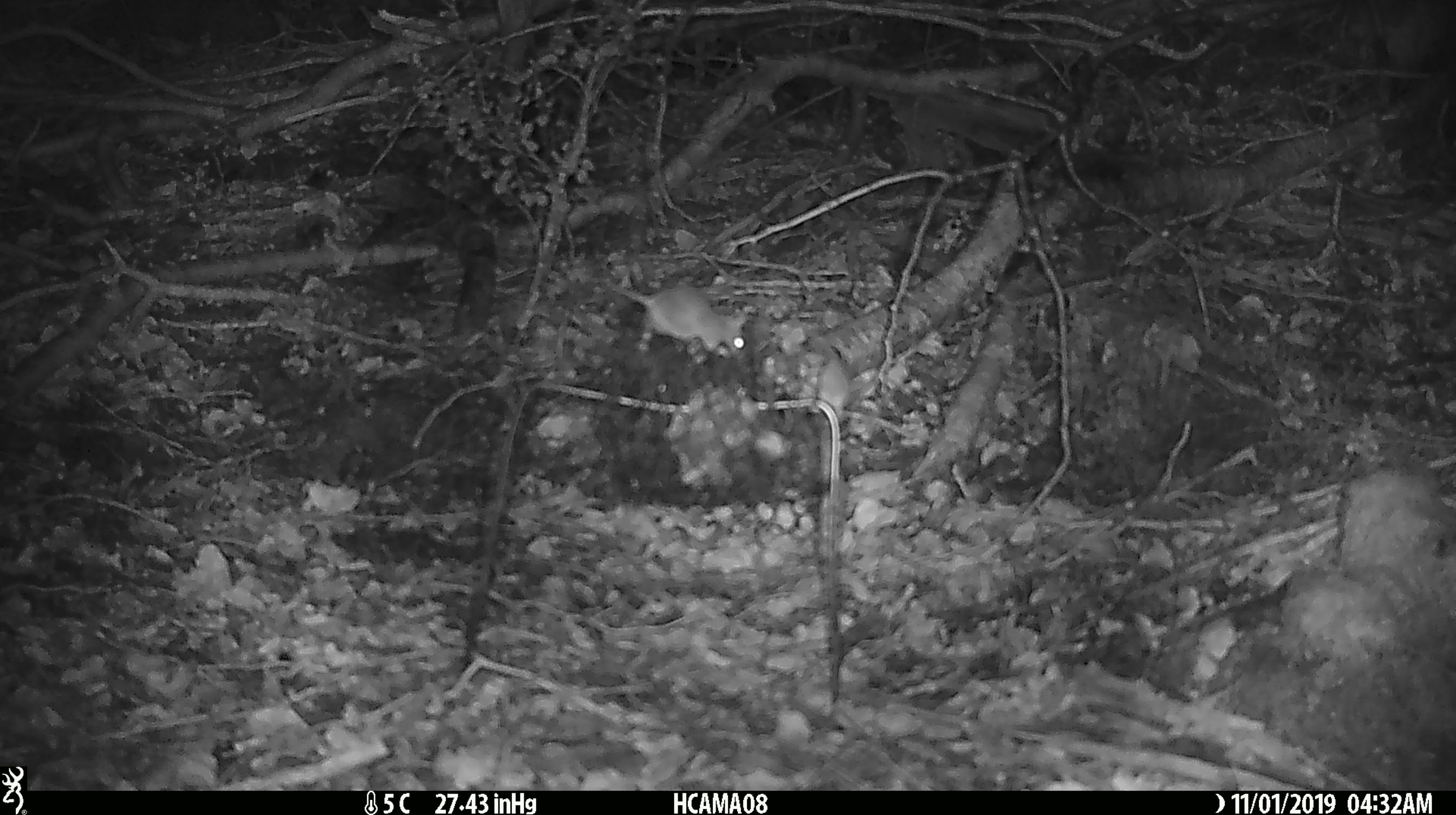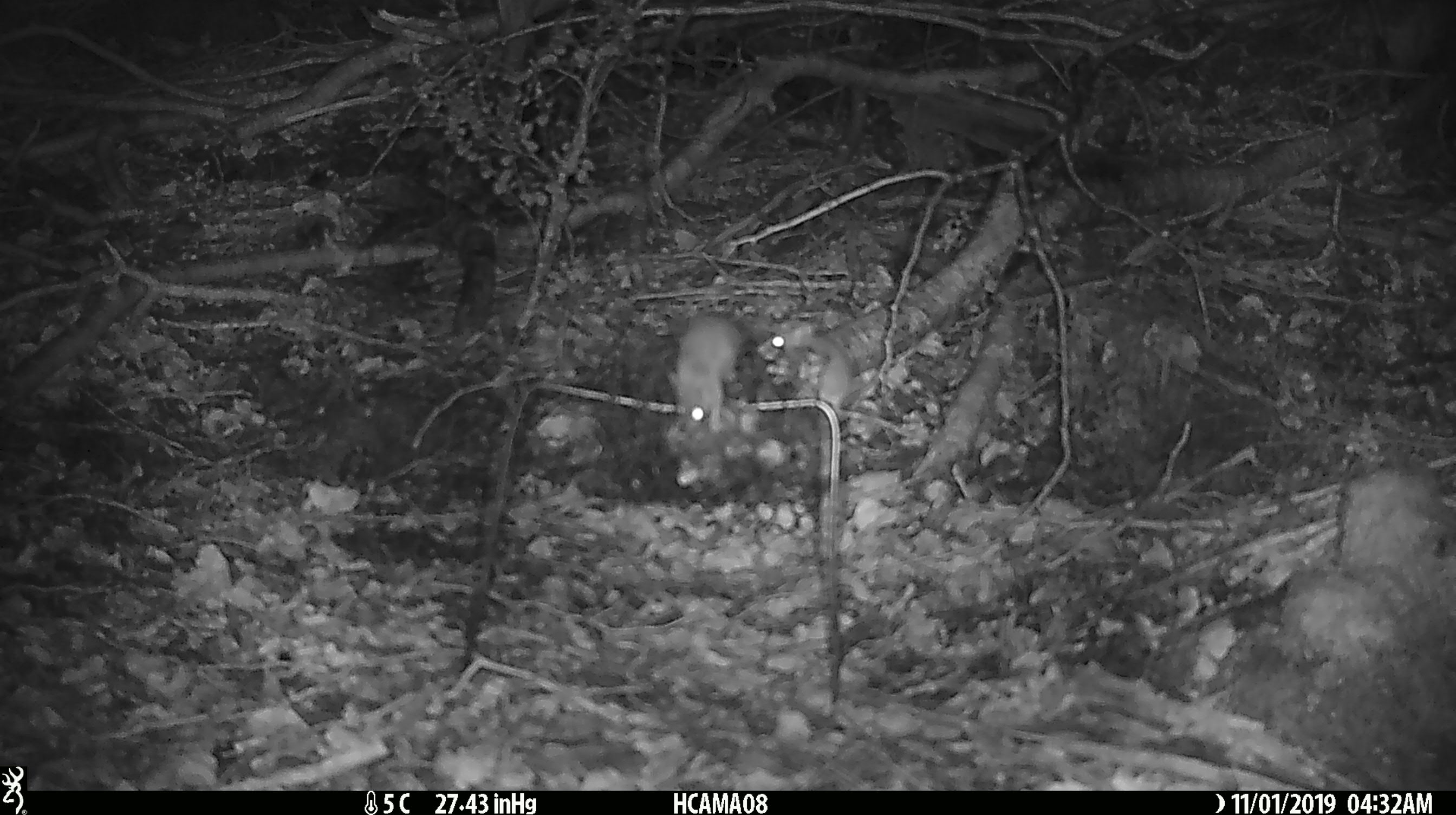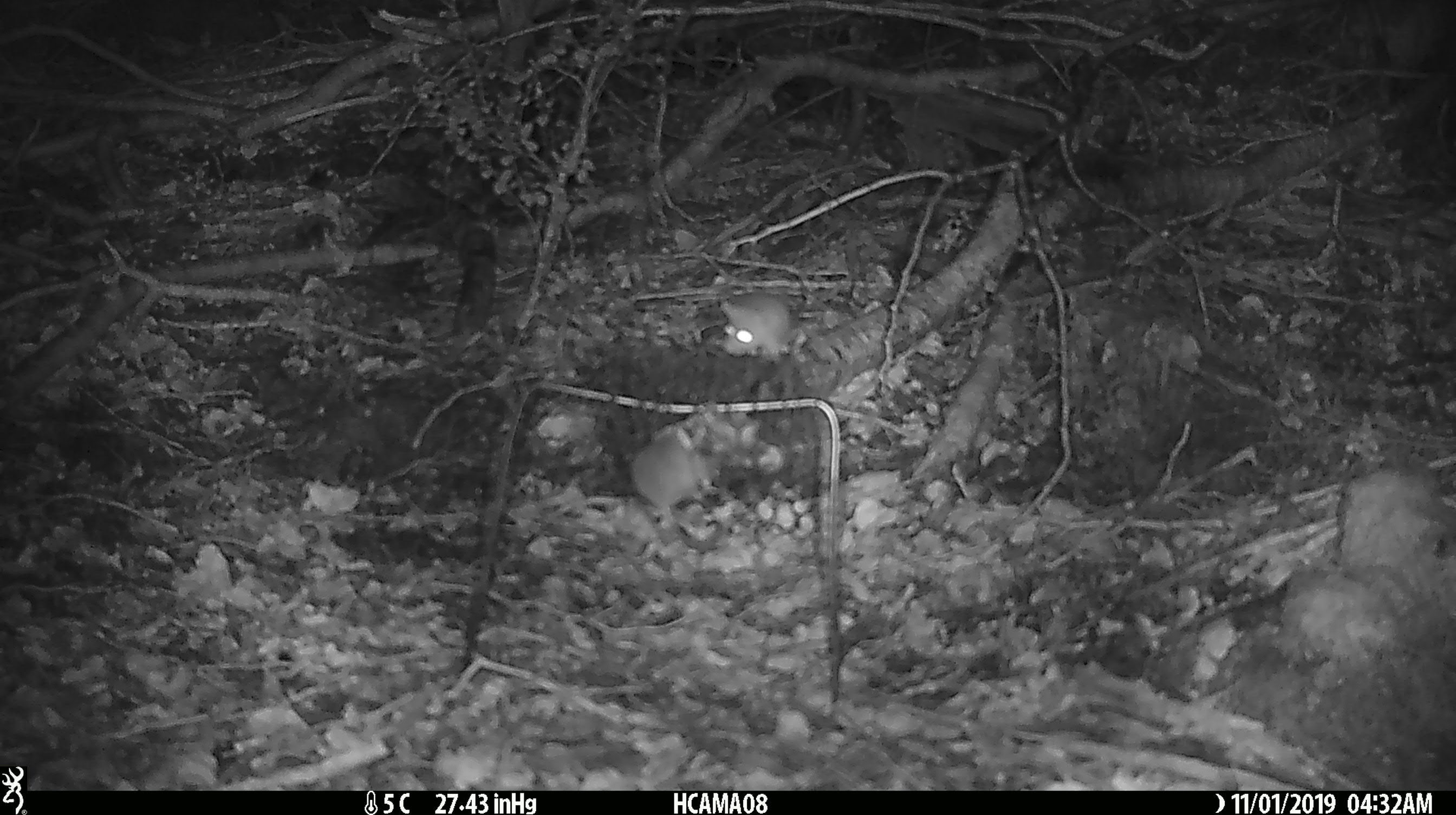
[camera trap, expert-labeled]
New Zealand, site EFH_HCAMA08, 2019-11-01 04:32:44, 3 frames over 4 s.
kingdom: Animalia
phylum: Chordata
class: Mammalia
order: Rodentia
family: Muridae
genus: Mus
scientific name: Mus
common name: mouse